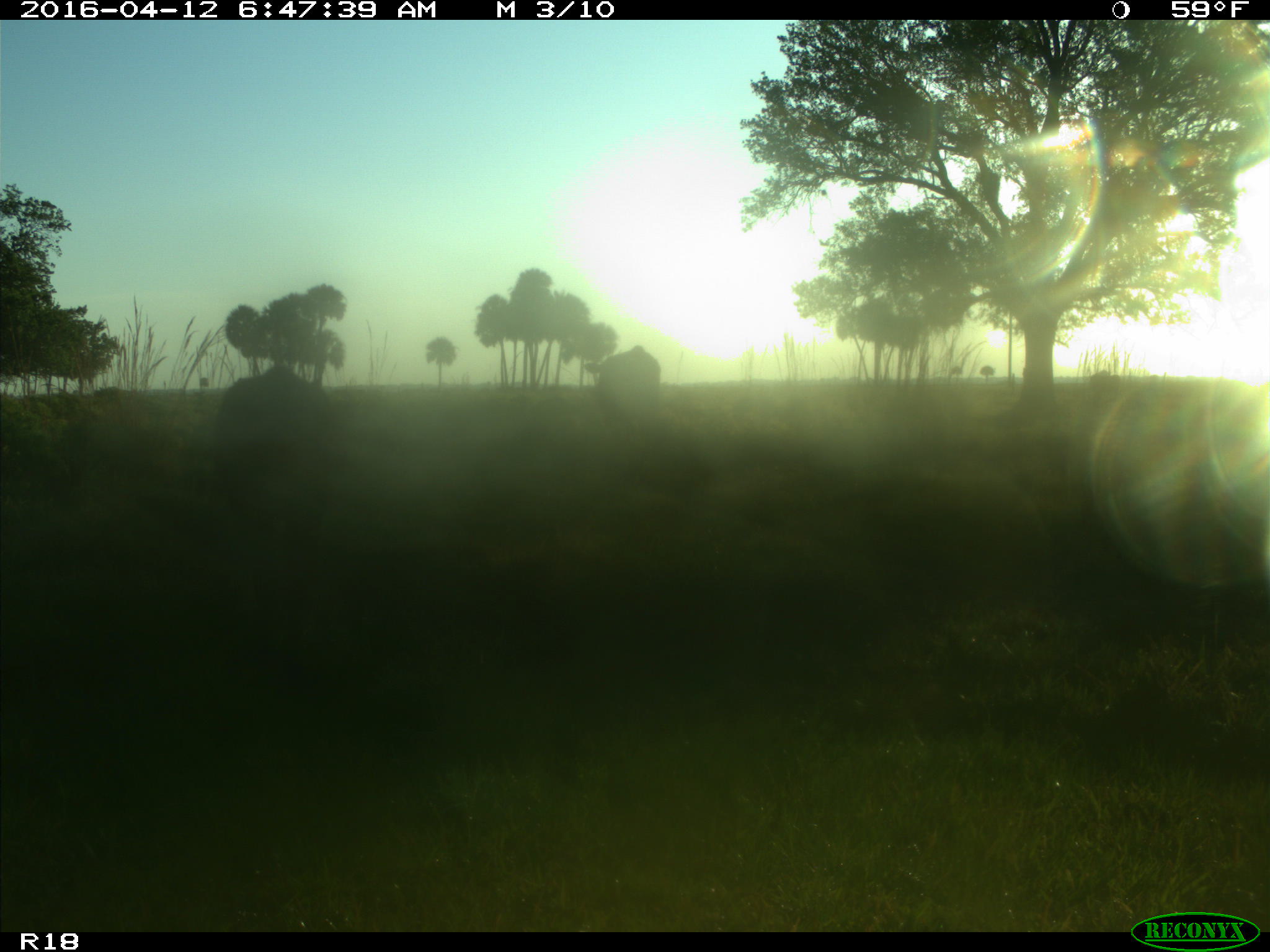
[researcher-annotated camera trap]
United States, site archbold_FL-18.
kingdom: Animalia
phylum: Chordata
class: Mammalia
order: Artiodactyla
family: Bovidae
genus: Bos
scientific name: Bos taurus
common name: domestic cow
Bos taurus (domestic cow).